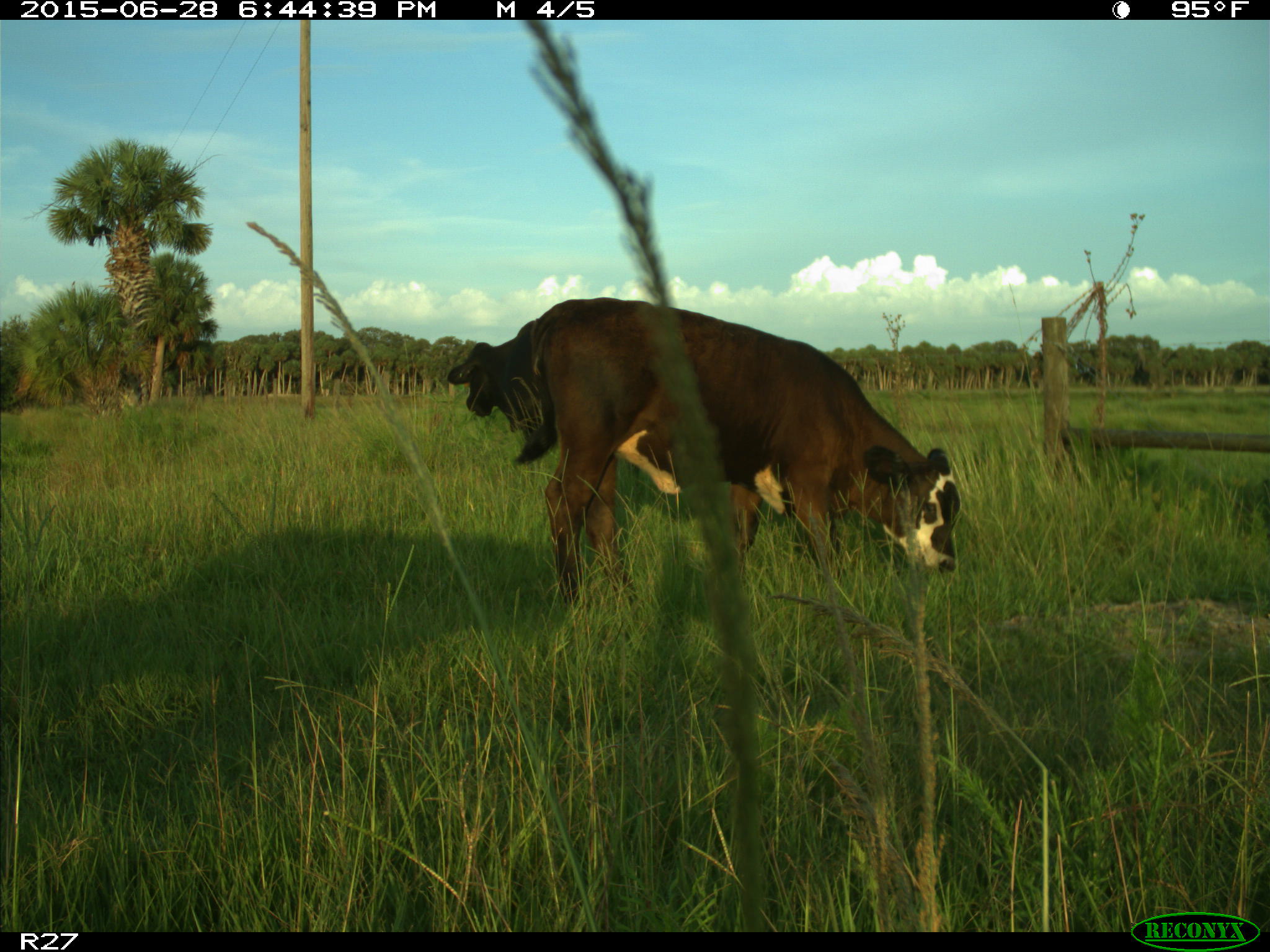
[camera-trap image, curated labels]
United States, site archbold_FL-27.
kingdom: Animalia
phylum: Chordata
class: Mammalia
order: Artiodactyla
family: Bovidae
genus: Bos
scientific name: Bos taurus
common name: domestic cow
Bos taurus (domestic cow).